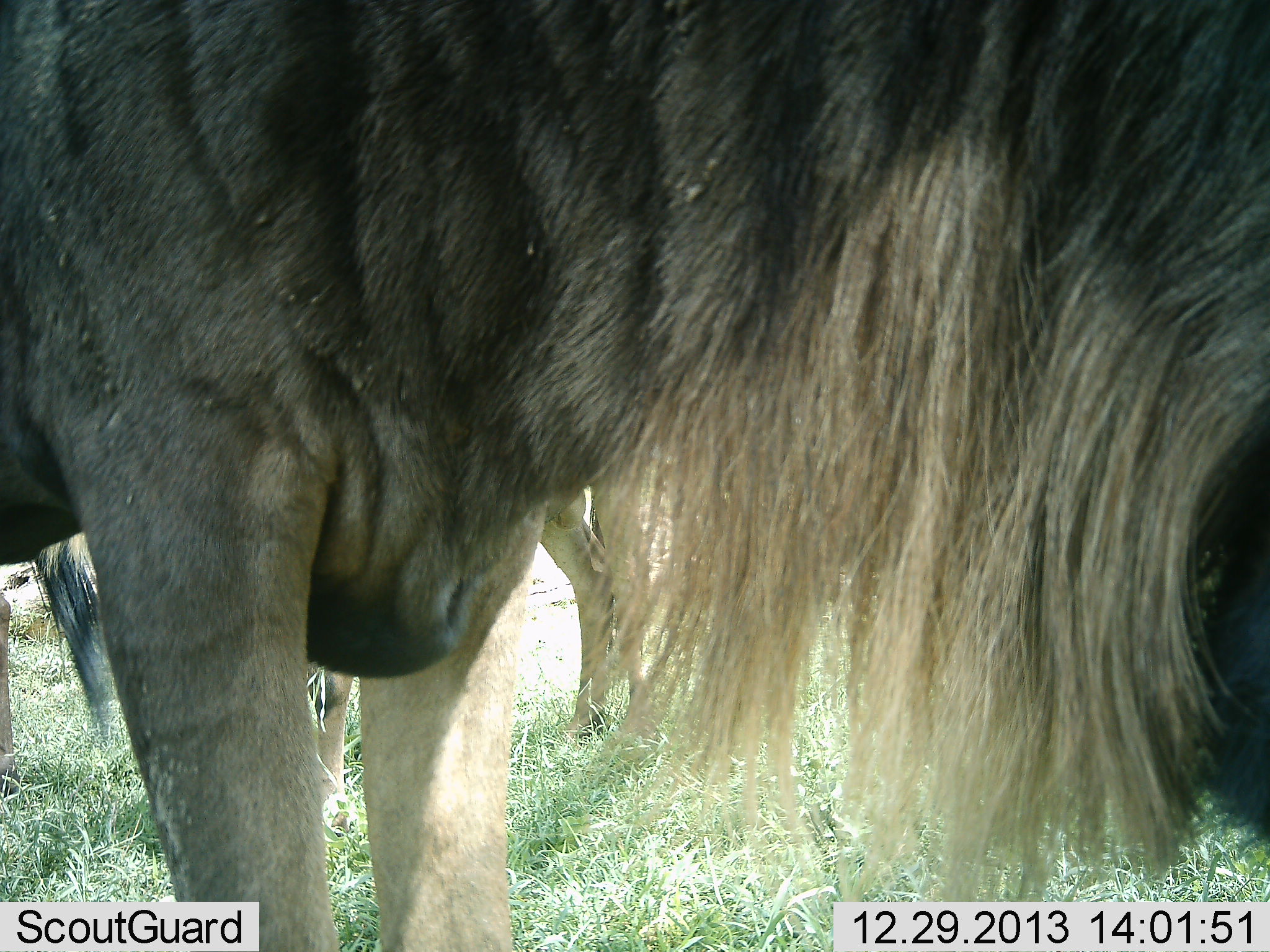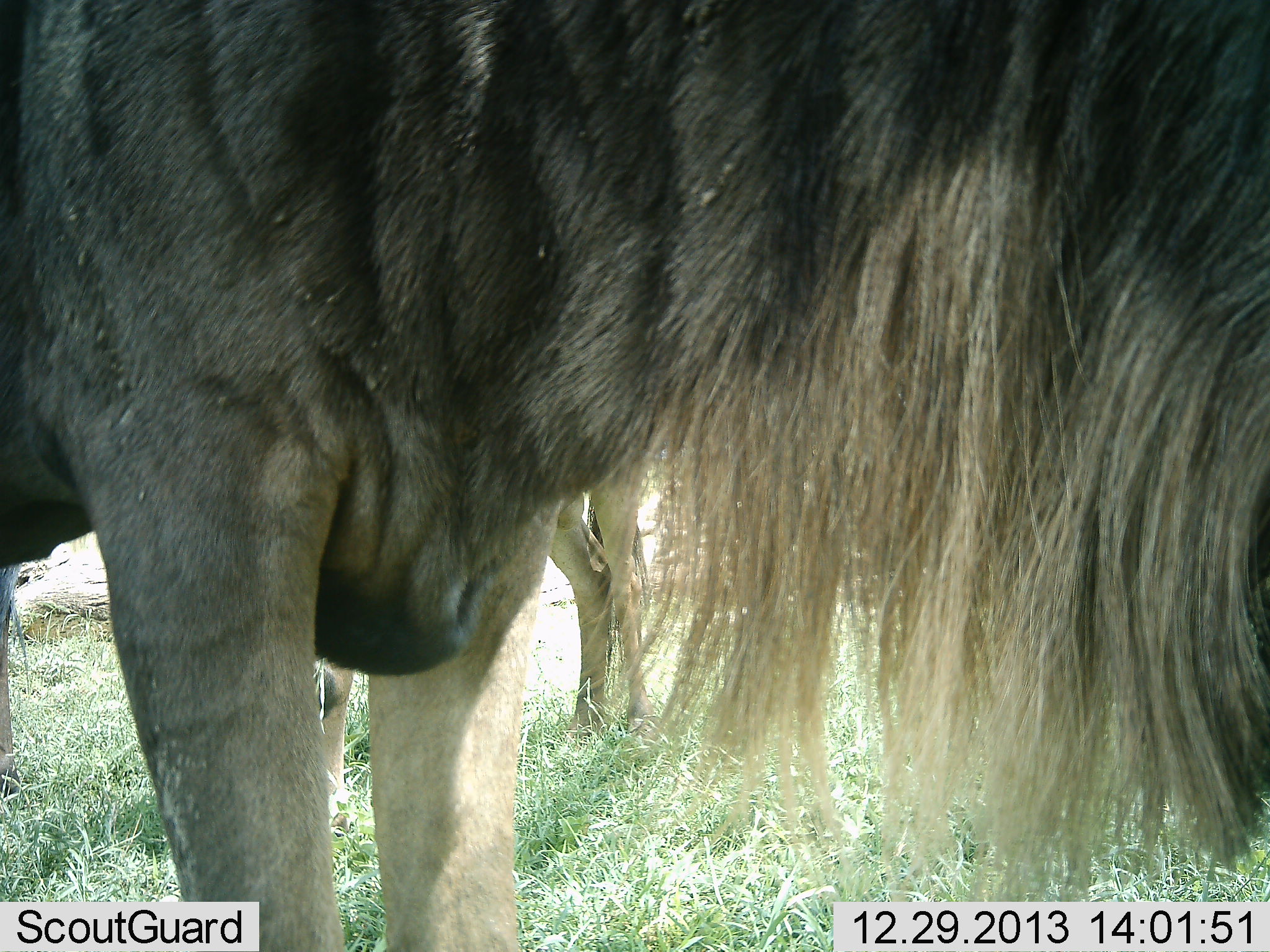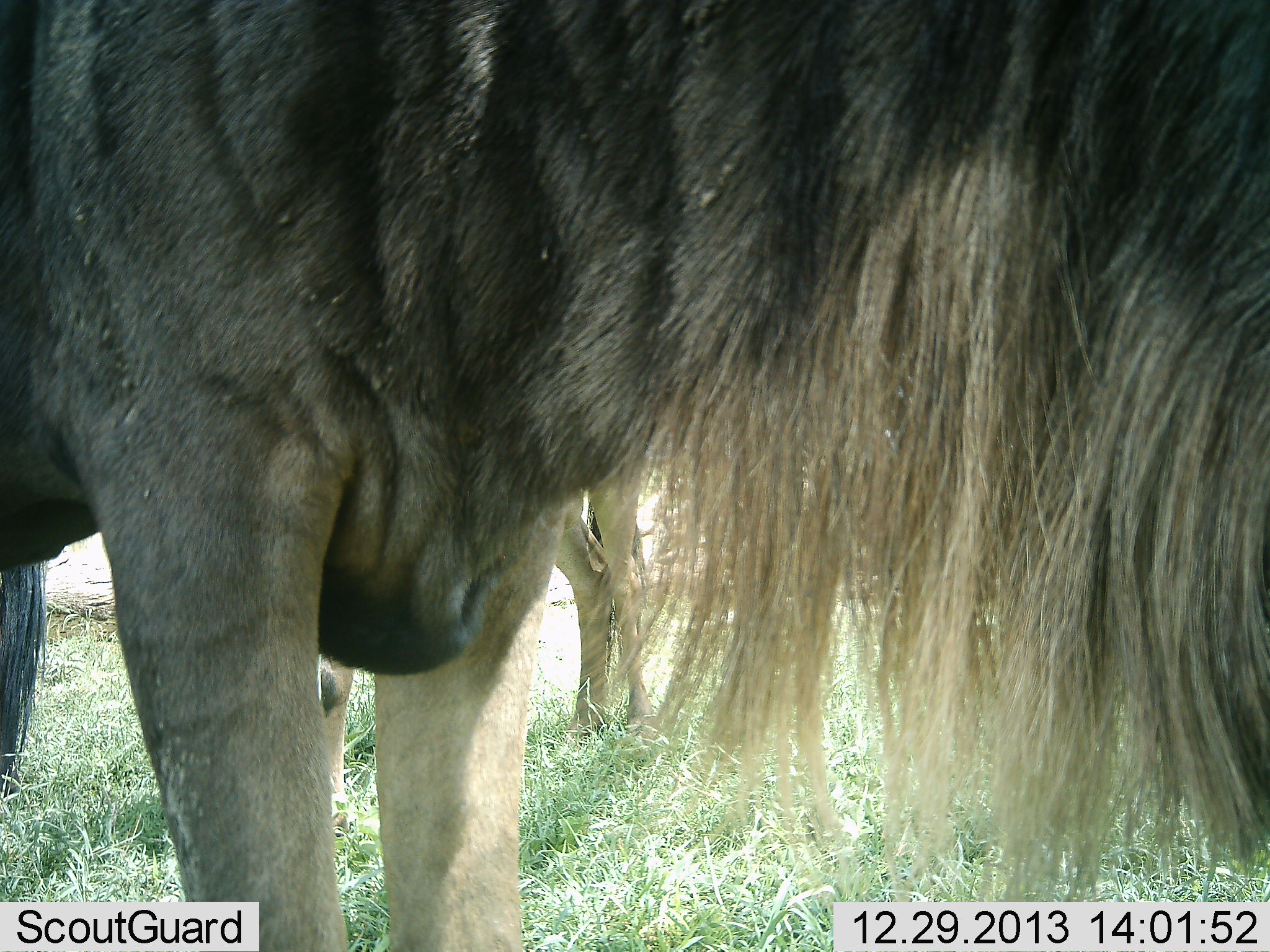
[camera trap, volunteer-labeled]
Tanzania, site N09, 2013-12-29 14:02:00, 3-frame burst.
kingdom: Animalia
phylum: Chordata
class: Mammalia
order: Artiodactyla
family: Bovidae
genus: Connochaetes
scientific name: Connochaetes taurinus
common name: blue wildebeest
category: wildebeest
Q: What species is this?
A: Wildebeest (blue wildebeest) (Connochaetes taurinus).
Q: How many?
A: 2.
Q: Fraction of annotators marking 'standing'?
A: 90%.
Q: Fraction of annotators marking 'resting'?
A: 0%.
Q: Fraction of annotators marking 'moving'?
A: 0%.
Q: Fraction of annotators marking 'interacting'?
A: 10%.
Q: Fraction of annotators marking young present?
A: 20%.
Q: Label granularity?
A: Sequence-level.